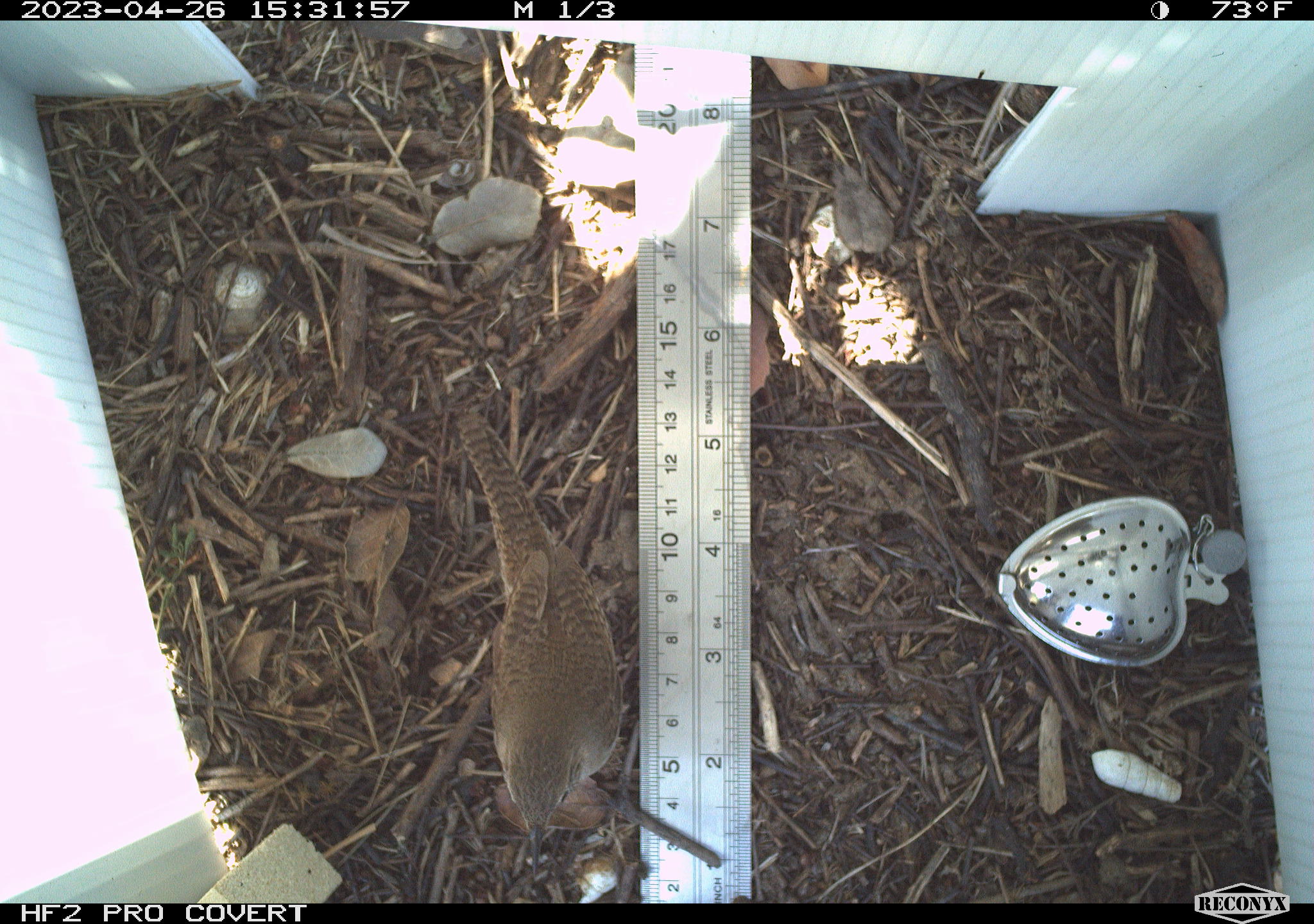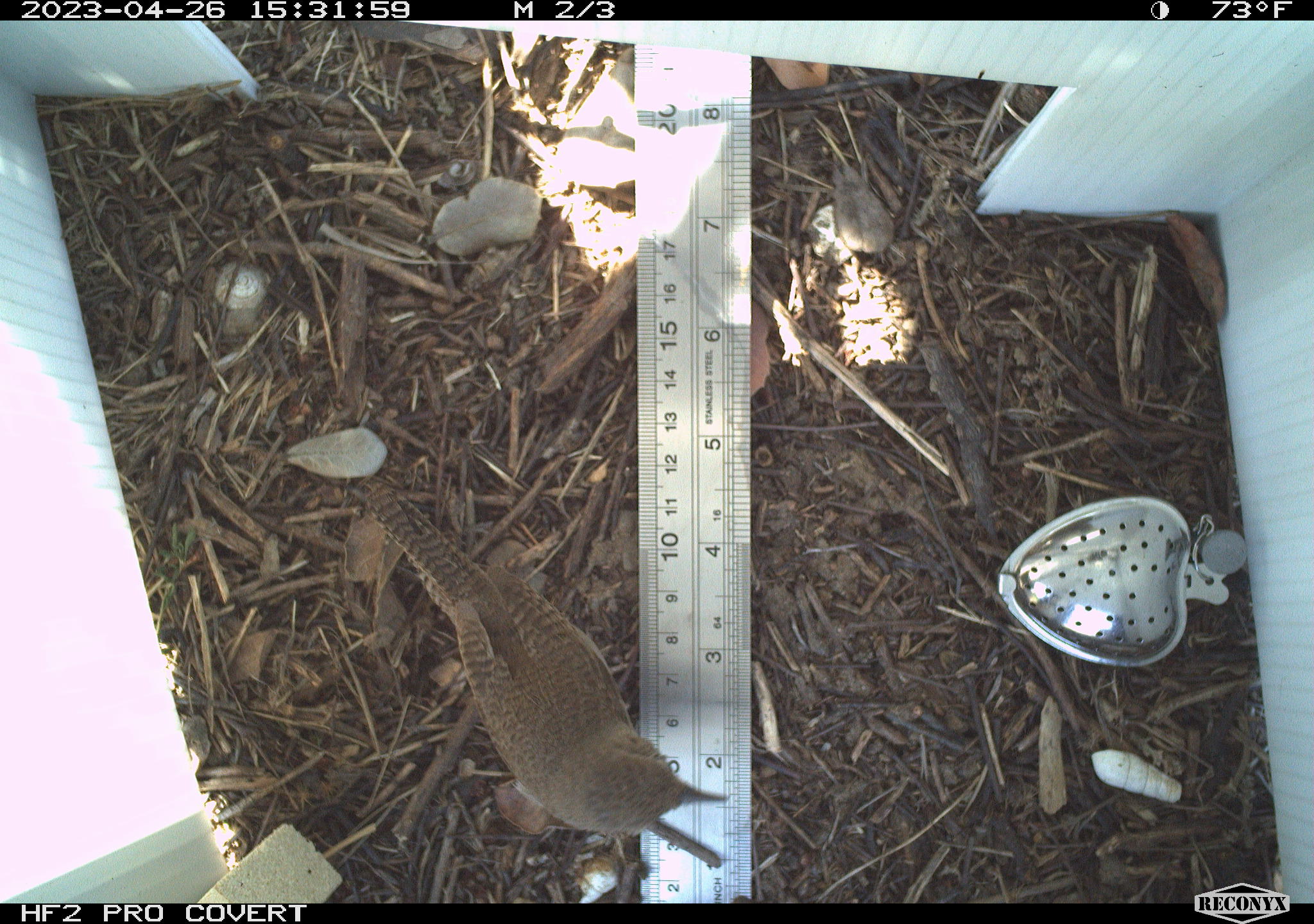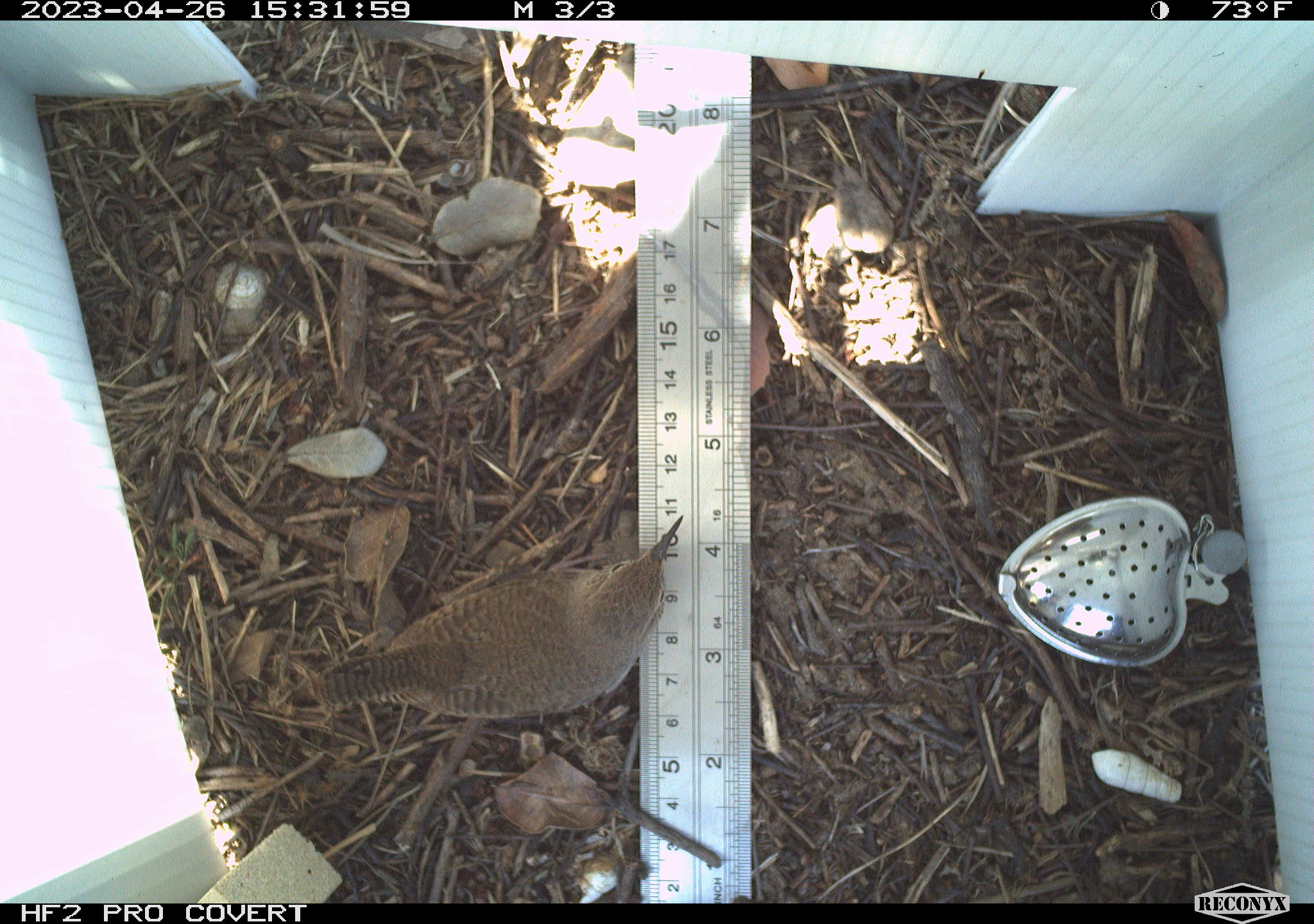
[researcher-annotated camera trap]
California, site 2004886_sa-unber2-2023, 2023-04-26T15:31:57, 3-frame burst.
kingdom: Animalia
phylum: Chordata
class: Aves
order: Passeriformes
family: Troglodytidae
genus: Troglodytes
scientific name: Troglodytes aedon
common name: house wren